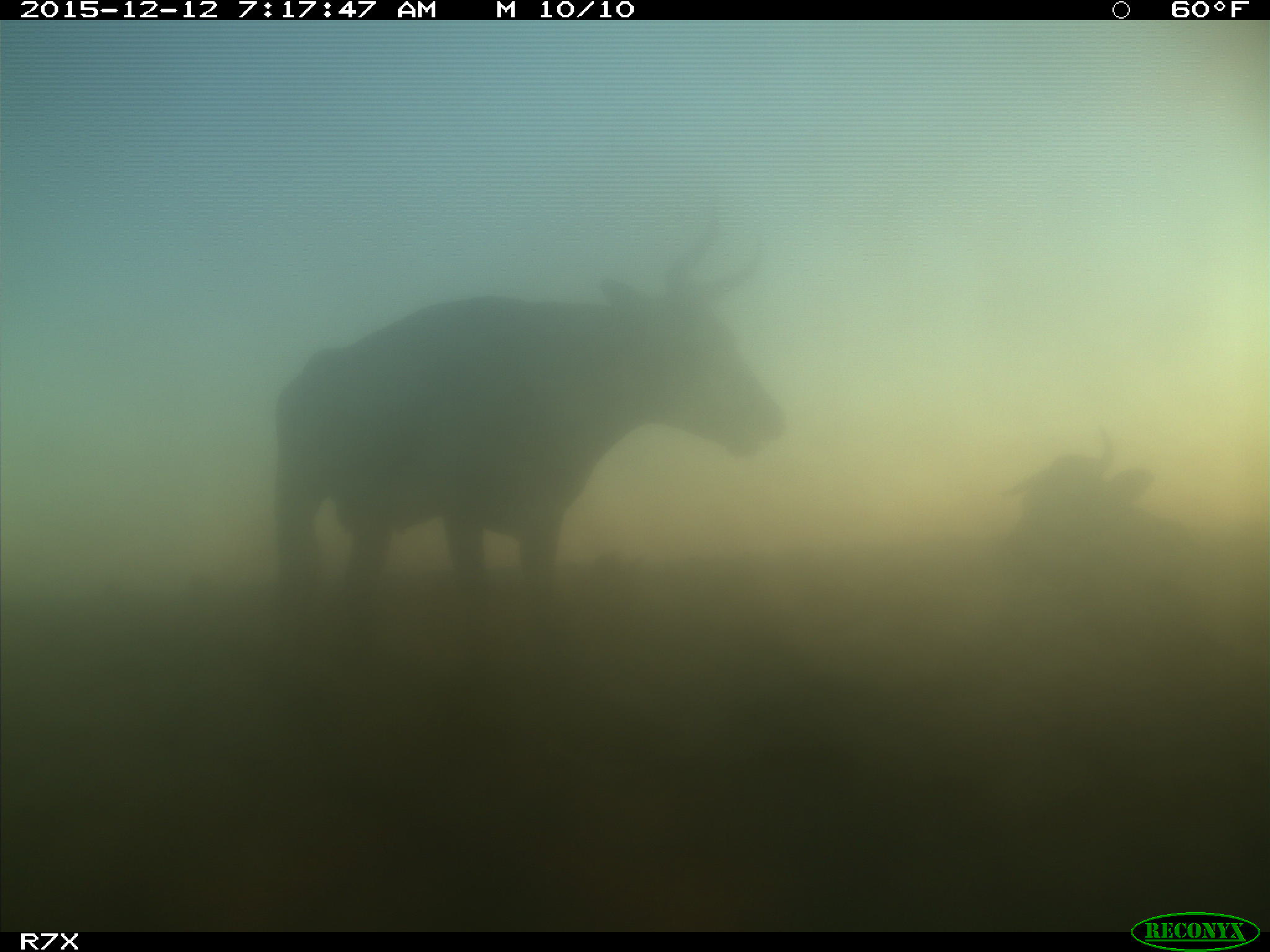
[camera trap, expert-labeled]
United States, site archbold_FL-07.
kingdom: Animalia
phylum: Chordata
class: Mammalia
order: Artiodactyla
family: Bovidae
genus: Bos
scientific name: Bos taurus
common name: domestic cow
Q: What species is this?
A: Bos taurus (domestic cow).